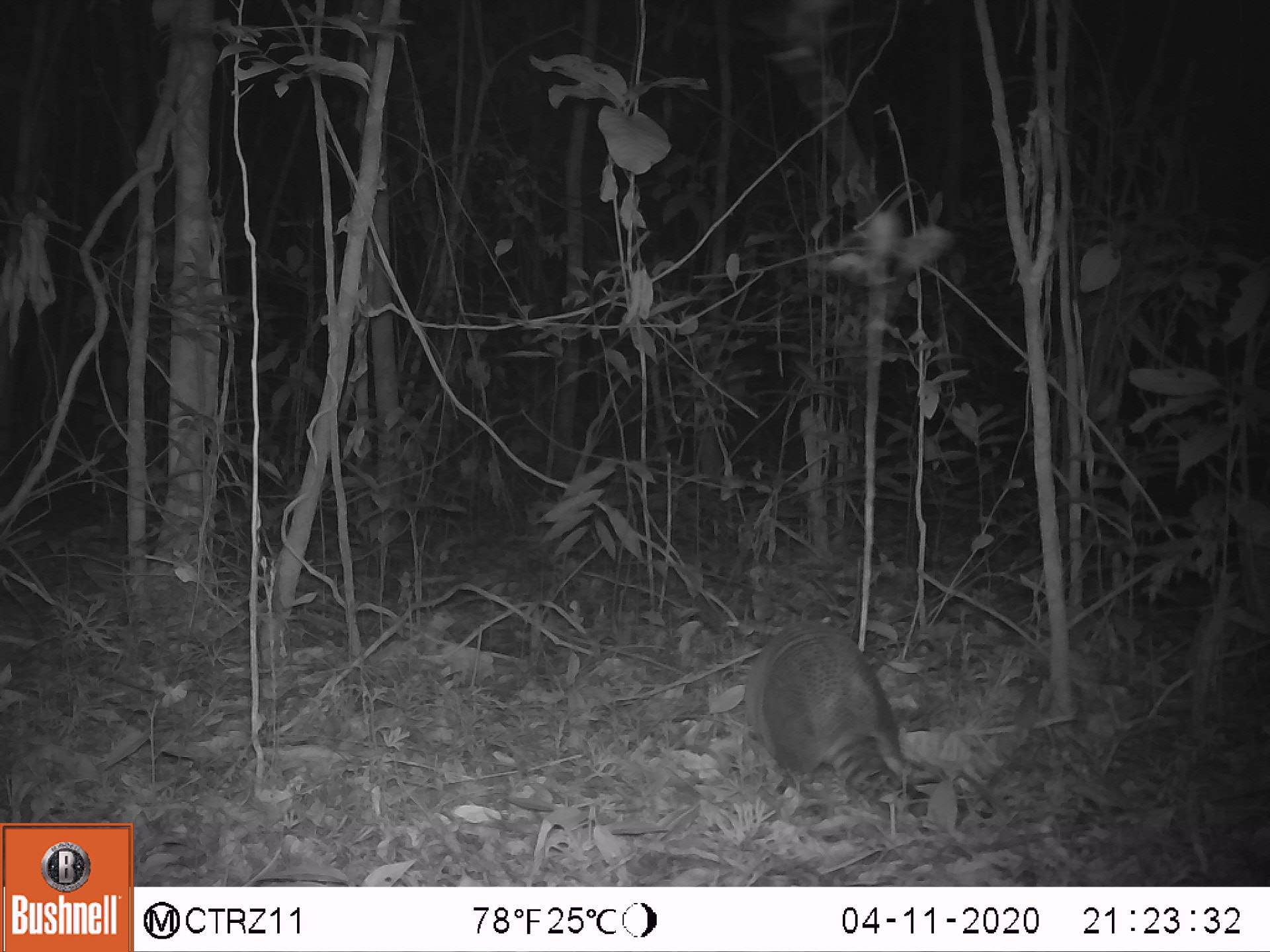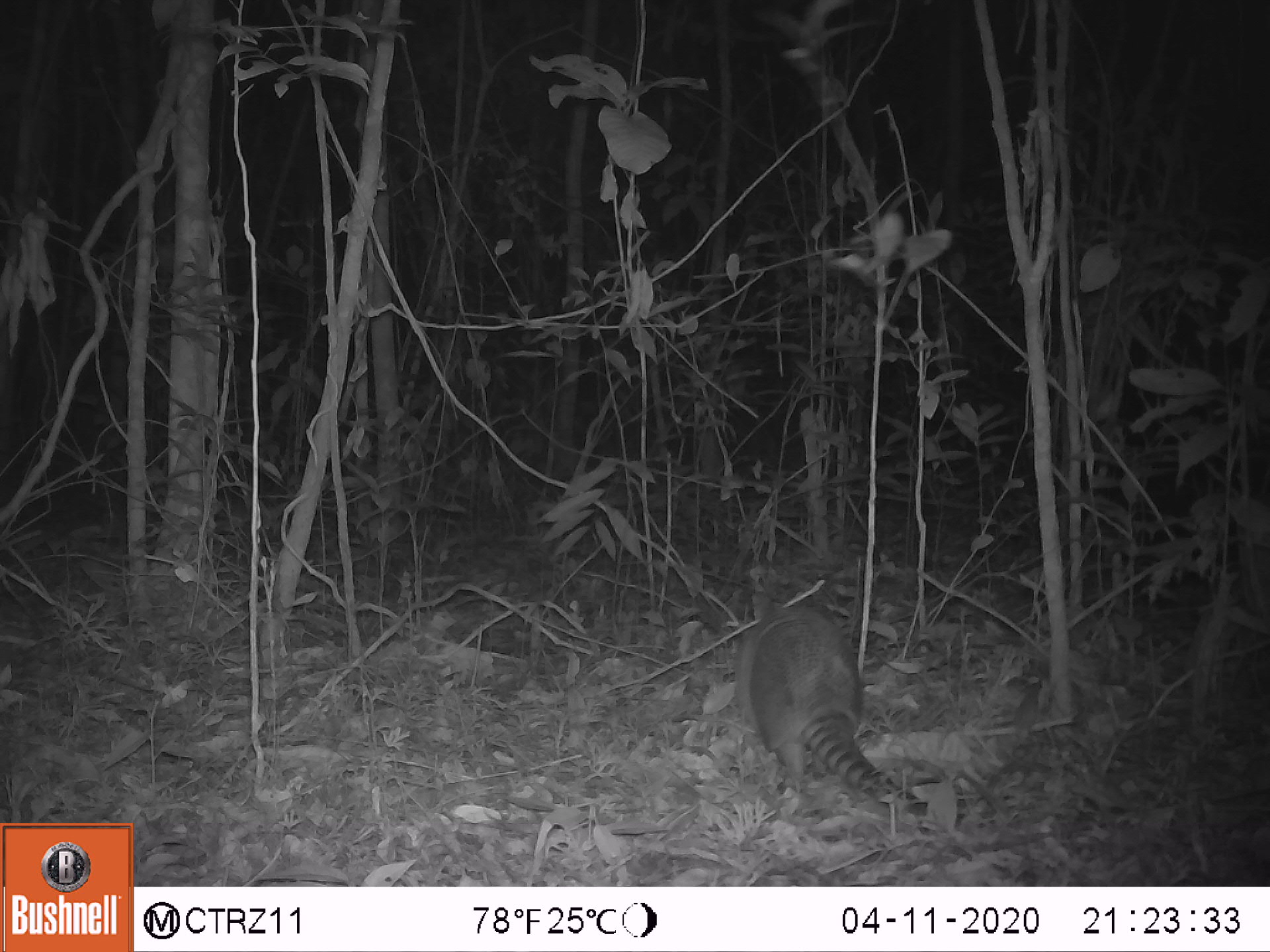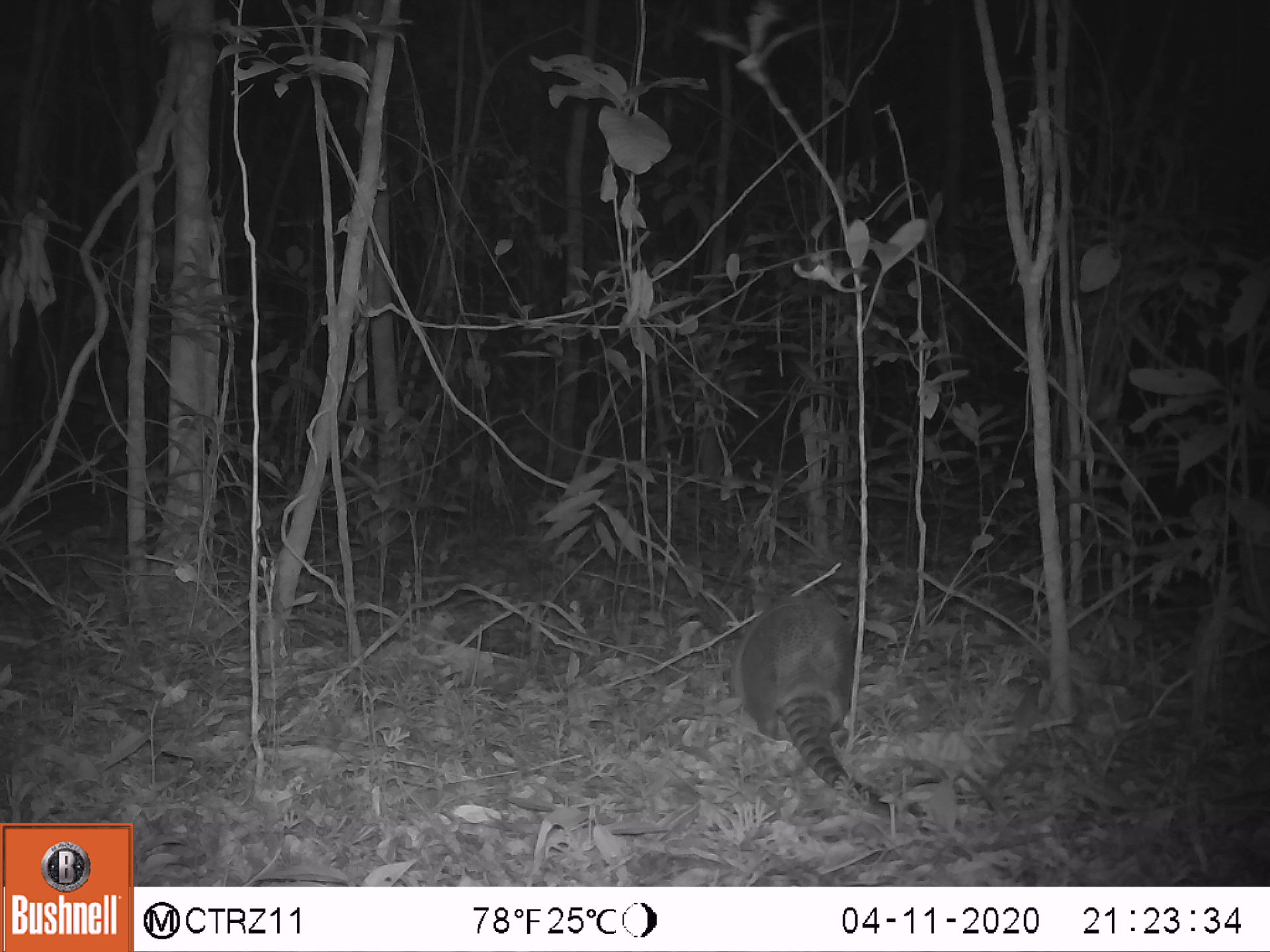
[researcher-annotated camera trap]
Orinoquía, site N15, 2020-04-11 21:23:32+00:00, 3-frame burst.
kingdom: Animalia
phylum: Chordata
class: Mammalia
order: Cingulata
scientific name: Cingulata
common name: armadillo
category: unknown armadillo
Unknown armadillo (armadillo) (Cingulata).